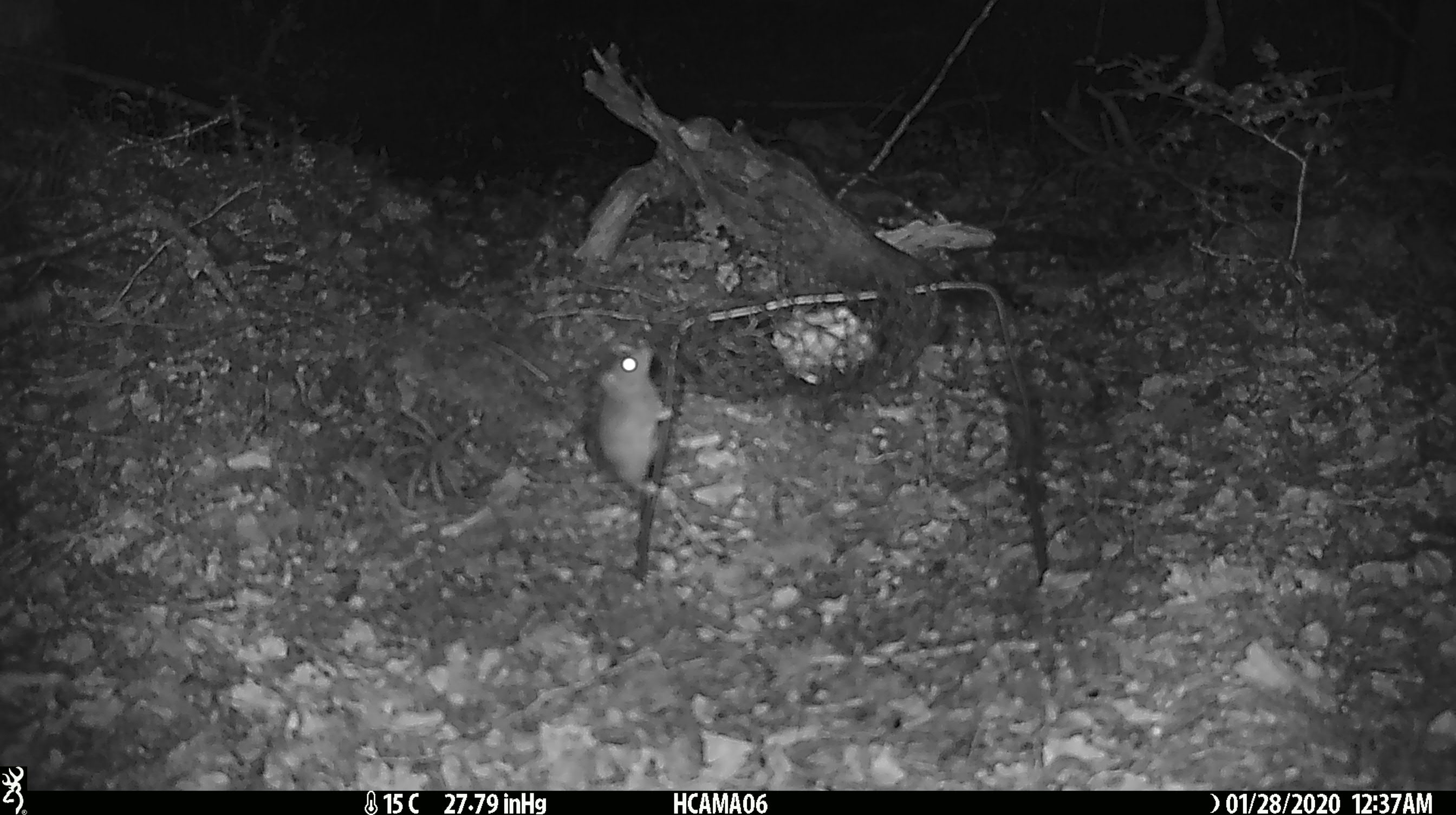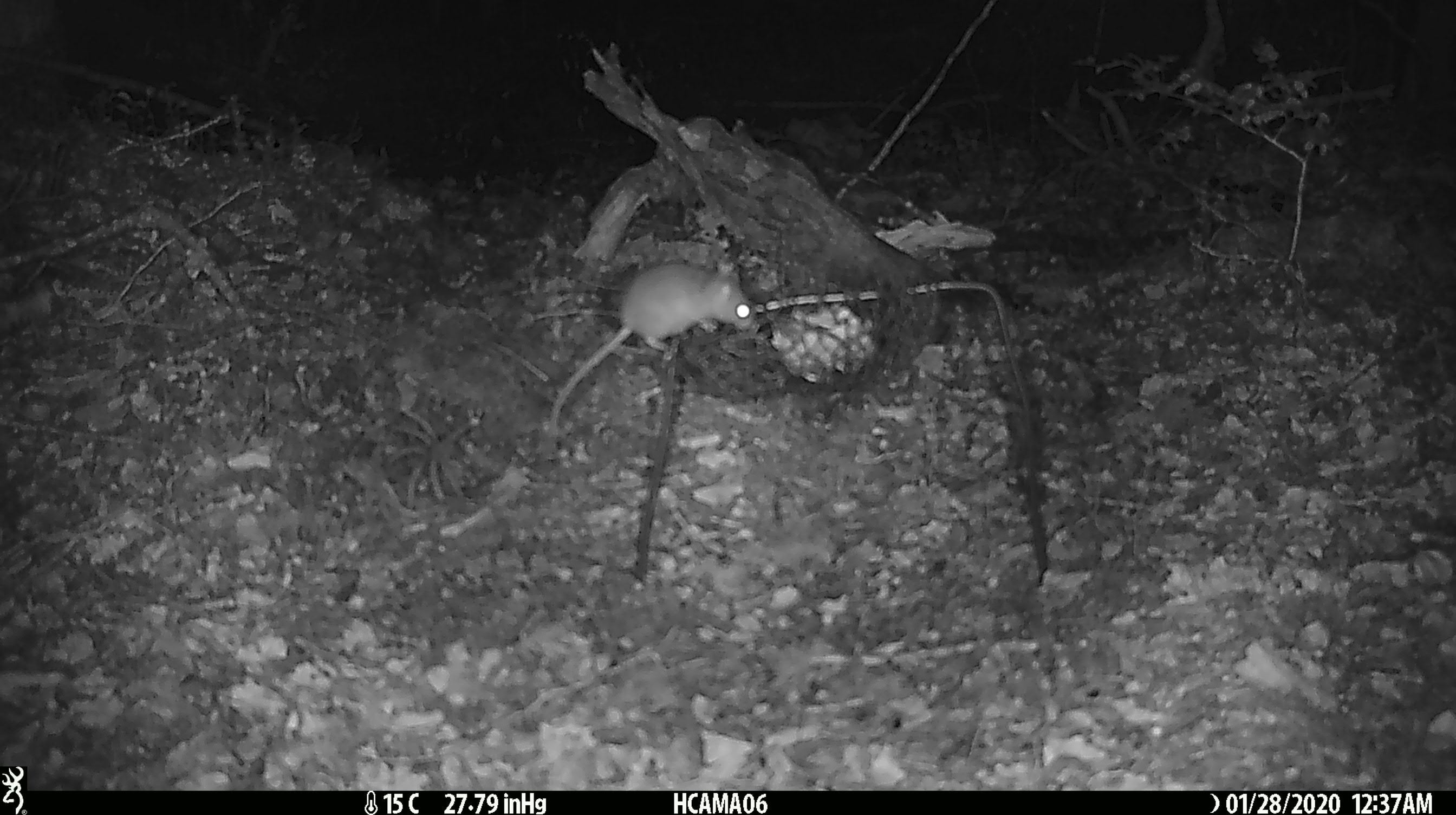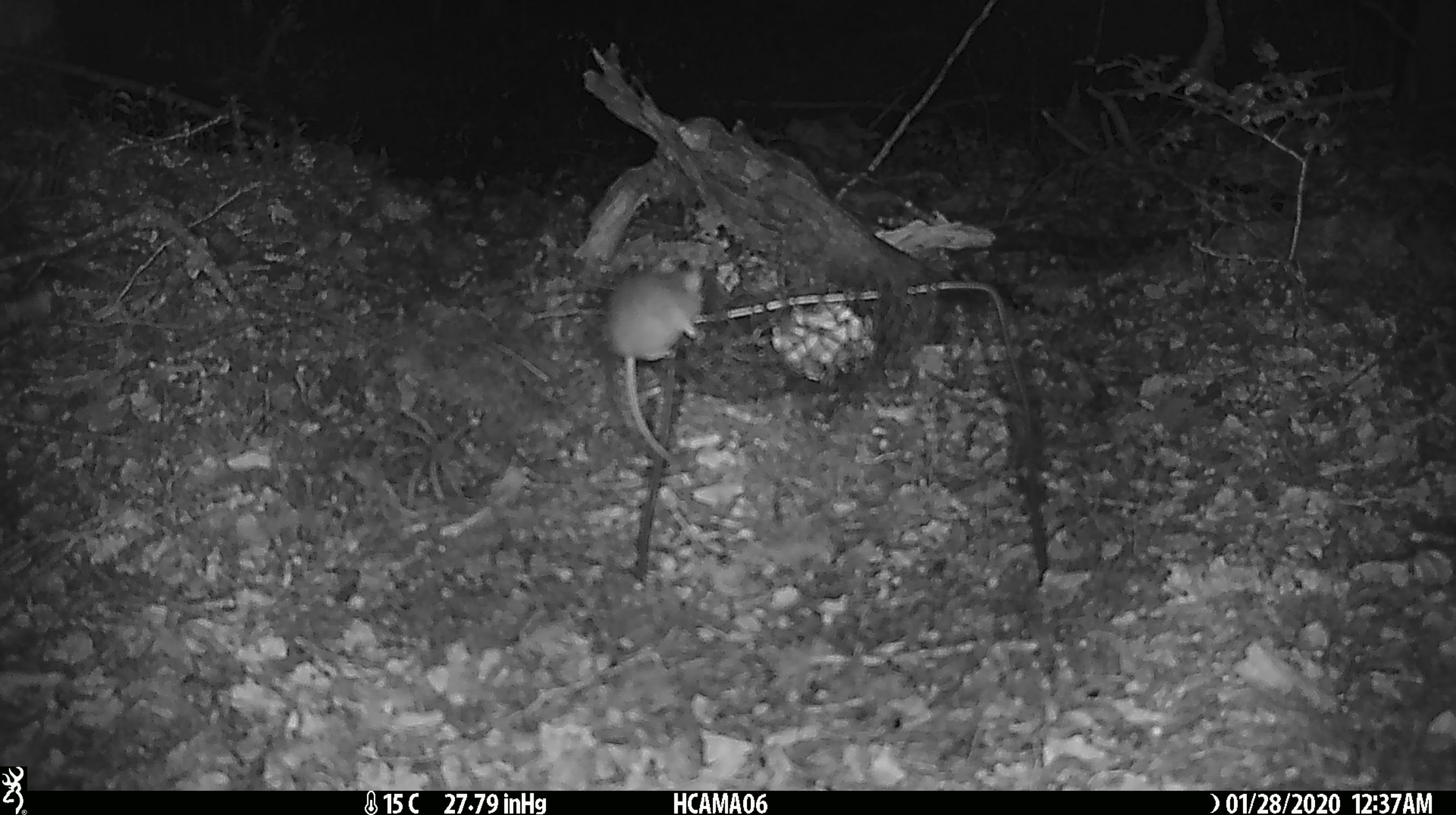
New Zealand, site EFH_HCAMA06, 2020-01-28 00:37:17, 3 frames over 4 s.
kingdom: Animalia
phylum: Chordata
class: Mammalia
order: Rodentia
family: Muridae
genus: Mus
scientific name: Mus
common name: mouse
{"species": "mouse (Mus)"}